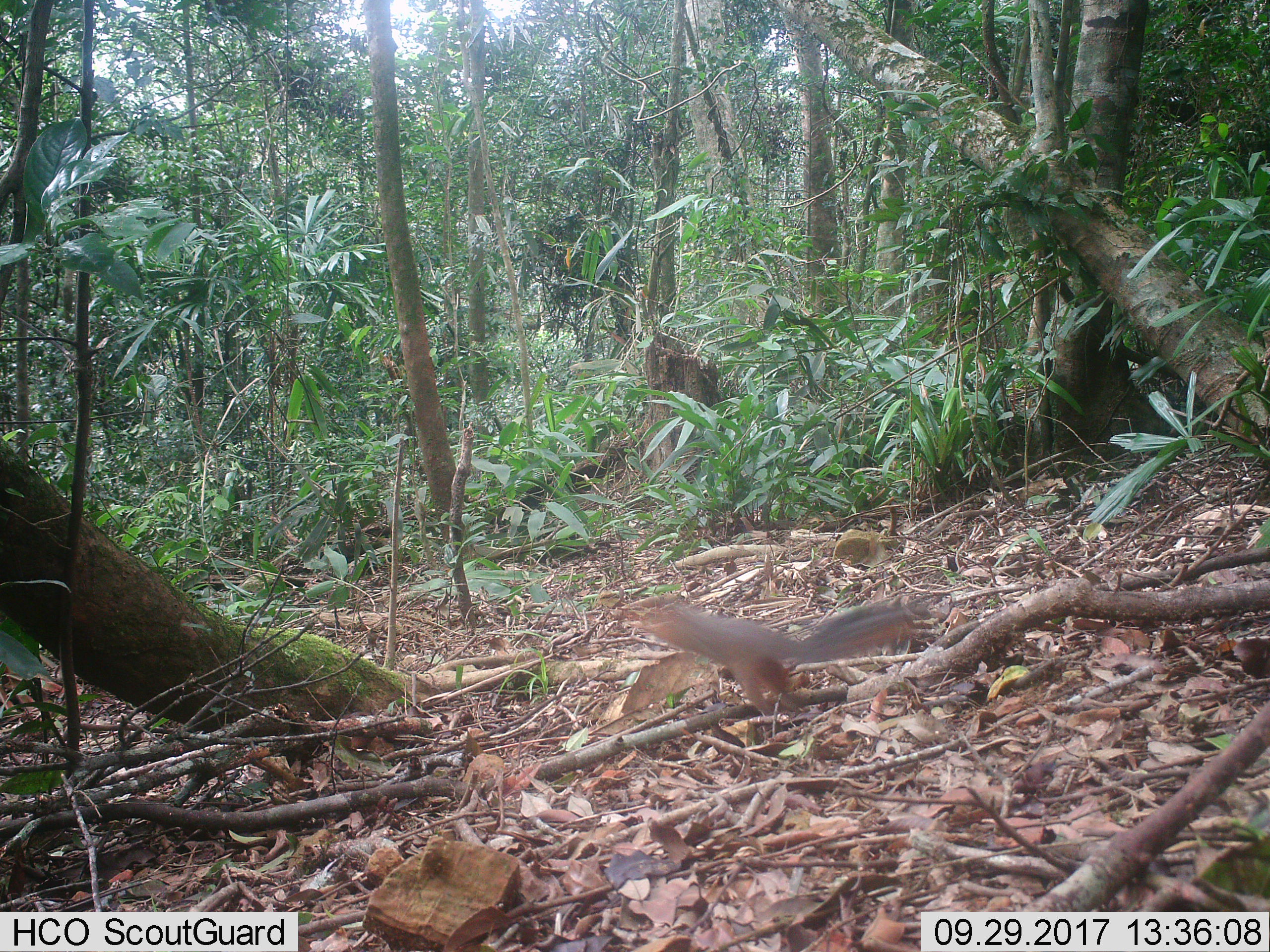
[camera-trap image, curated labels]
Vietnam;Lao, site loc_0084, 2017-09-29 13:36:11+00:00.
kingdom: Animalia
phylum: Chordata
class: Mammalia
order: Rodentia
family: Sciuridae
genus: Dremomys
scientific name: Dremomys rufigenis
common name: red-cheeked squirrel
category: red cheeked squirrel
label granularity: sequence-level